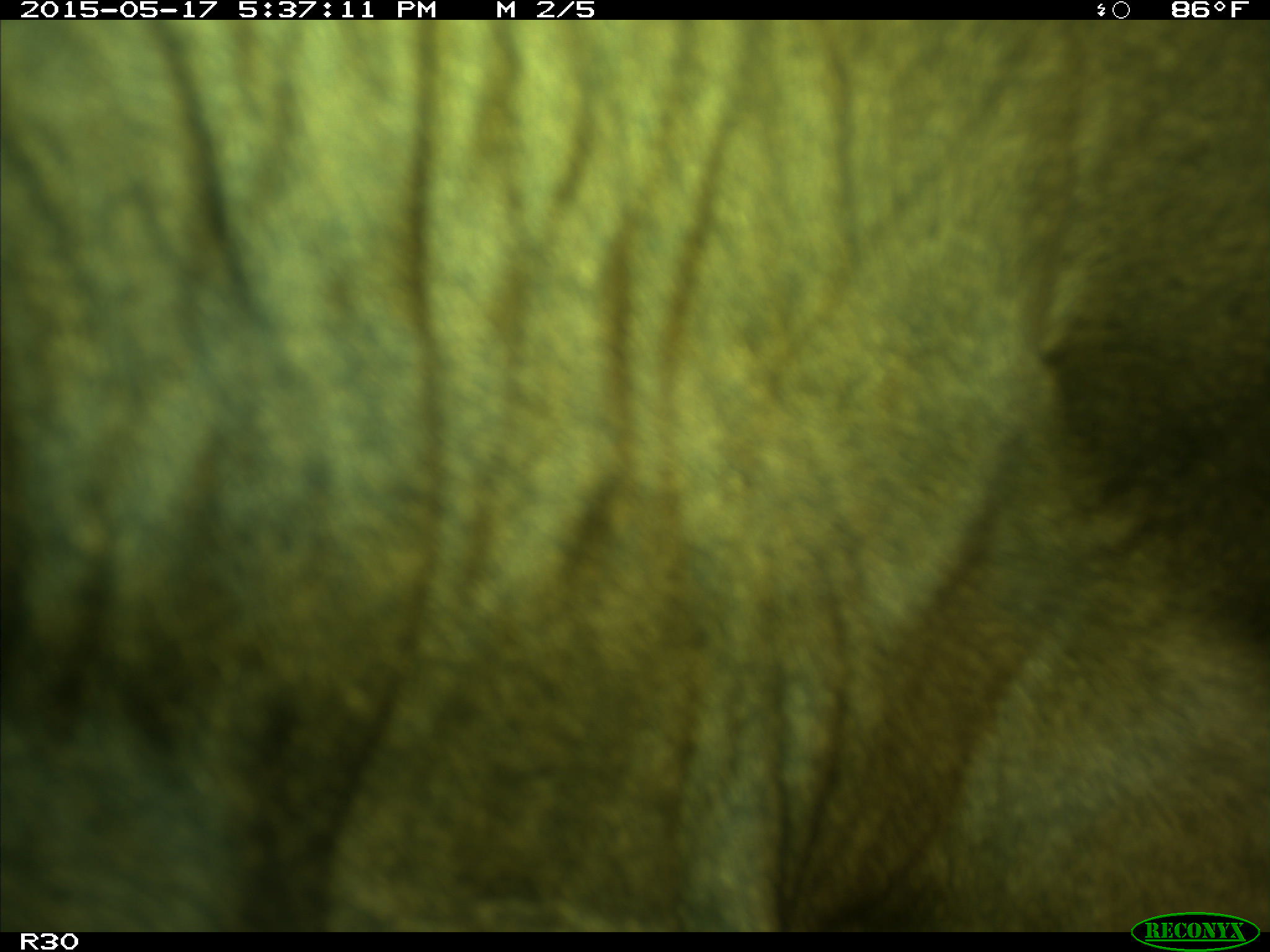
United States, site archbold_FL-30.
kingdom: Animalia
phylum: Chordata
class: Mammalia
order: Artiodactyla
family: Bovidae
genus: Bos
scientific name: Bos taurus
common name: domestic cow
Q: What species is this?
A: Bos taurus (domestic cow).